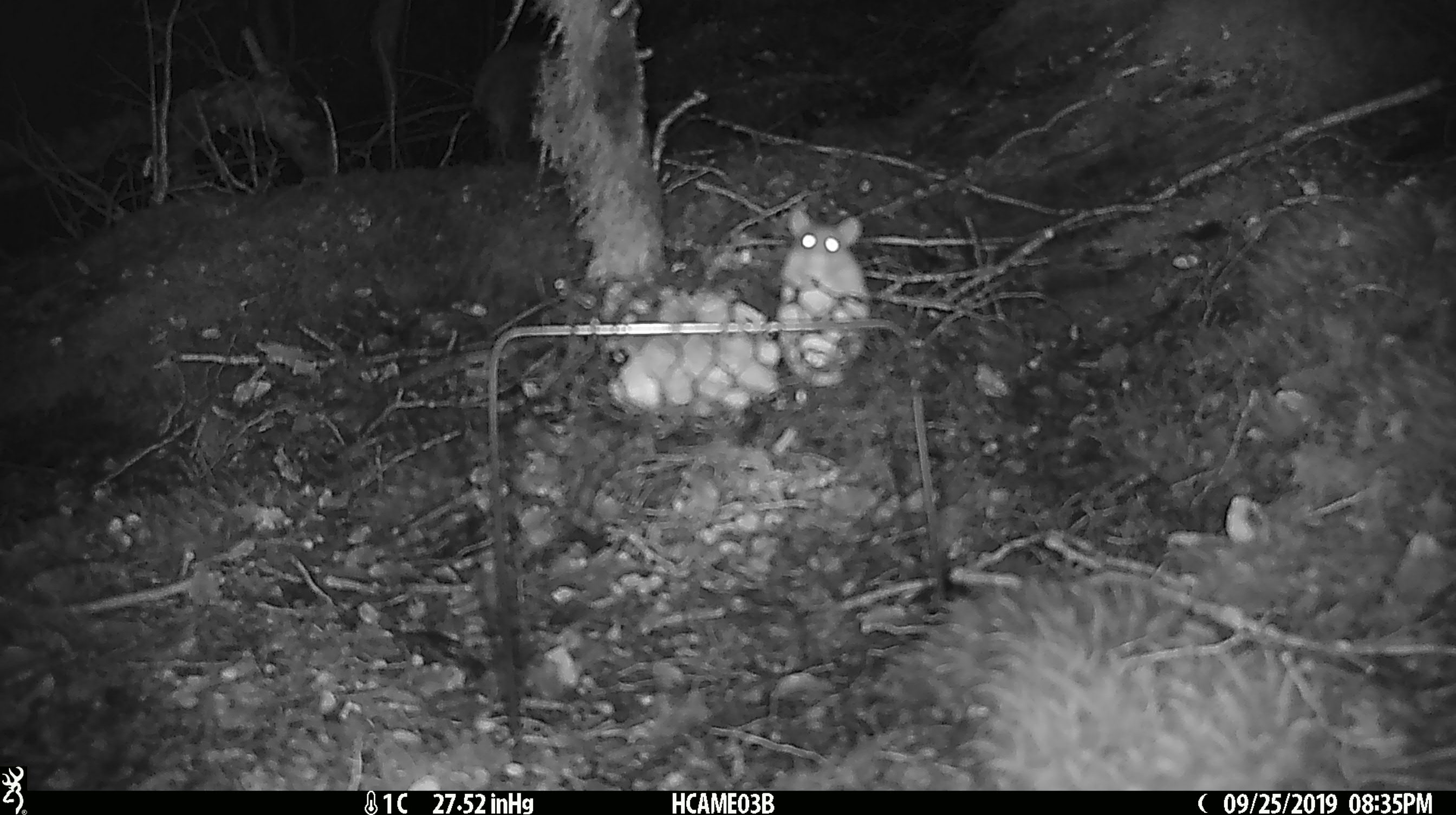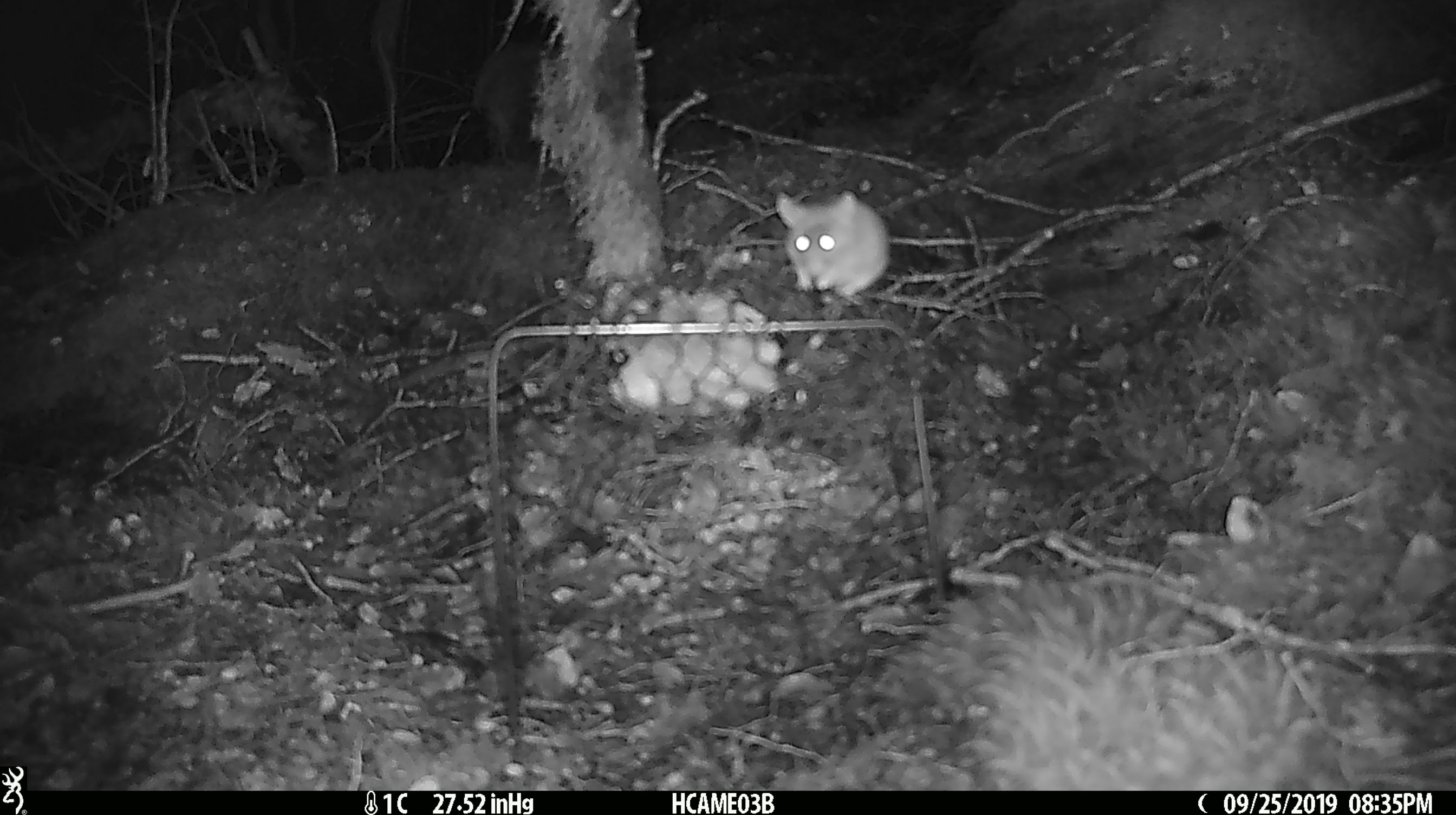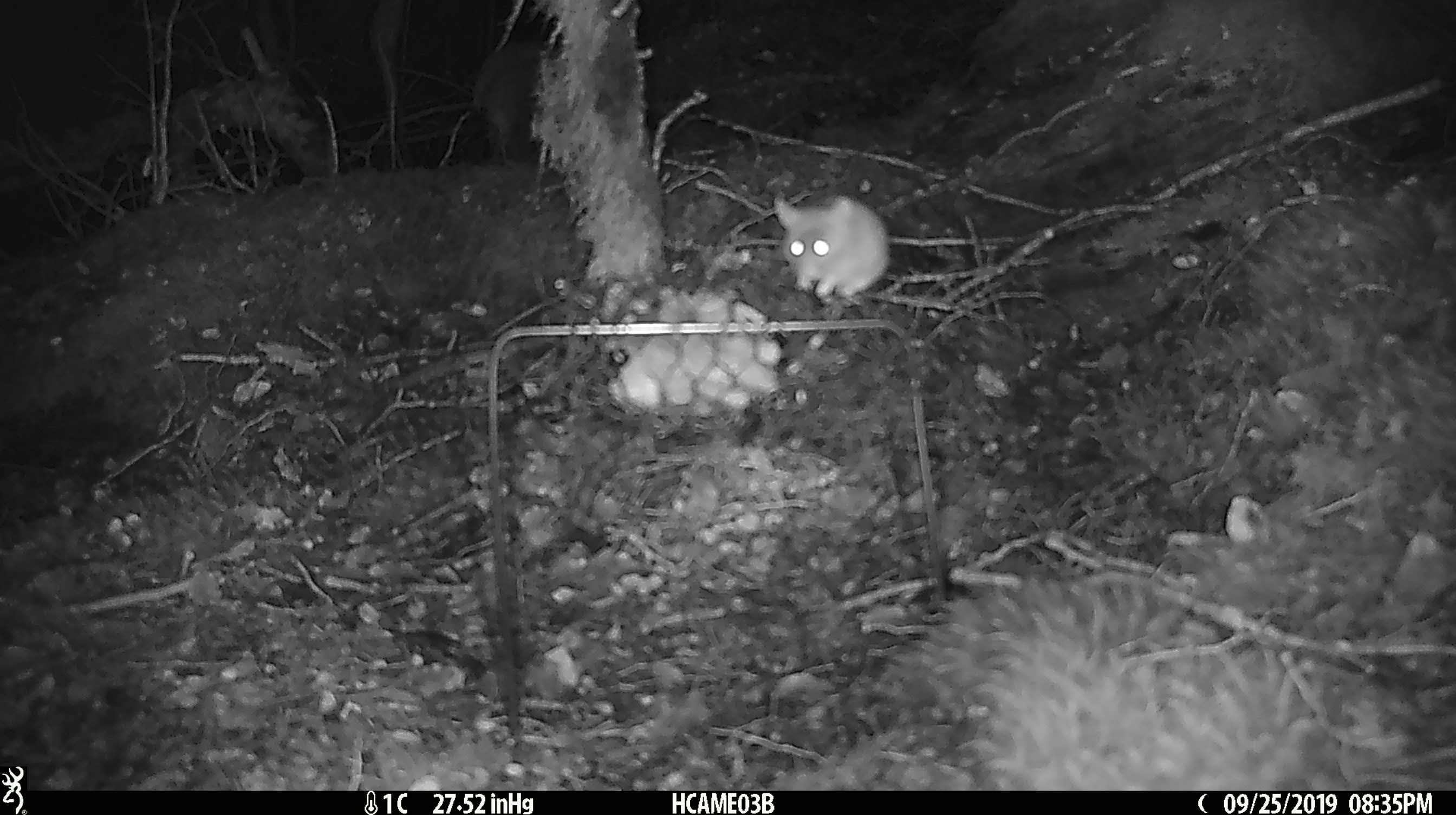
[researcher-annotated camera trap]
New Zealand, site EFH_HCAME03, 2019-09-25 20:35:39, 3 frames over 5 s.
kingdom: Animalia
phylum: Chordata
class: Mammalia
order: Rodentia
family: Muridae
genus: Mus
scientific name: Mus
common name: mouse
Mouse (Mus).